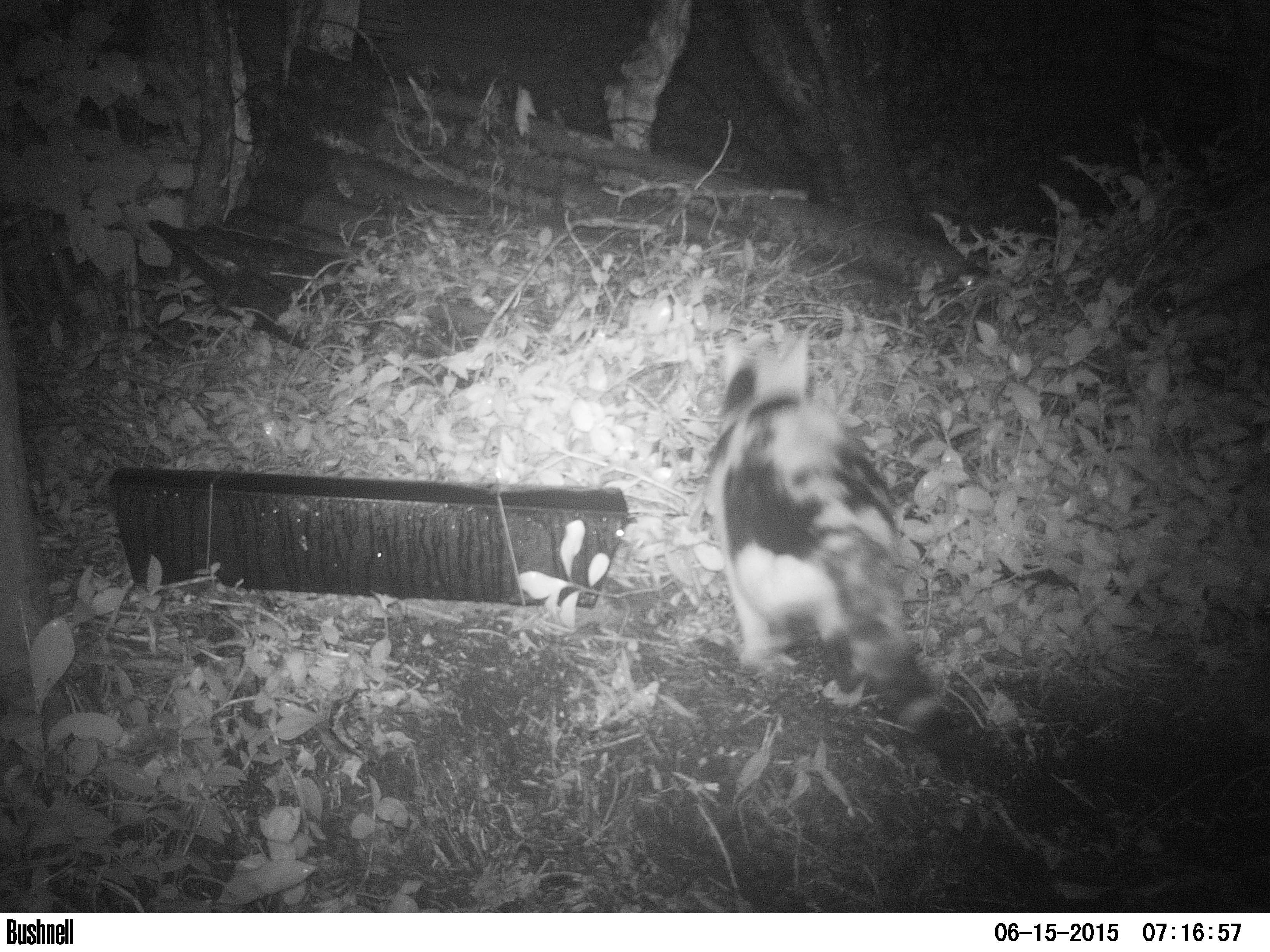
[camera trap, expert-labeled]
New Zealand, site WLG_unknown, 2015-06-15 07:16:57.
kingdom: Animalia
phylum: Chordata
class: Mammalia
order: Carnivora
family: Felidae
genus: Felis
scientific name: Felis catus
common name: domestic cat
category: cat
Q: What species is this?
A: Cat (domestic cat) (Felis catus).